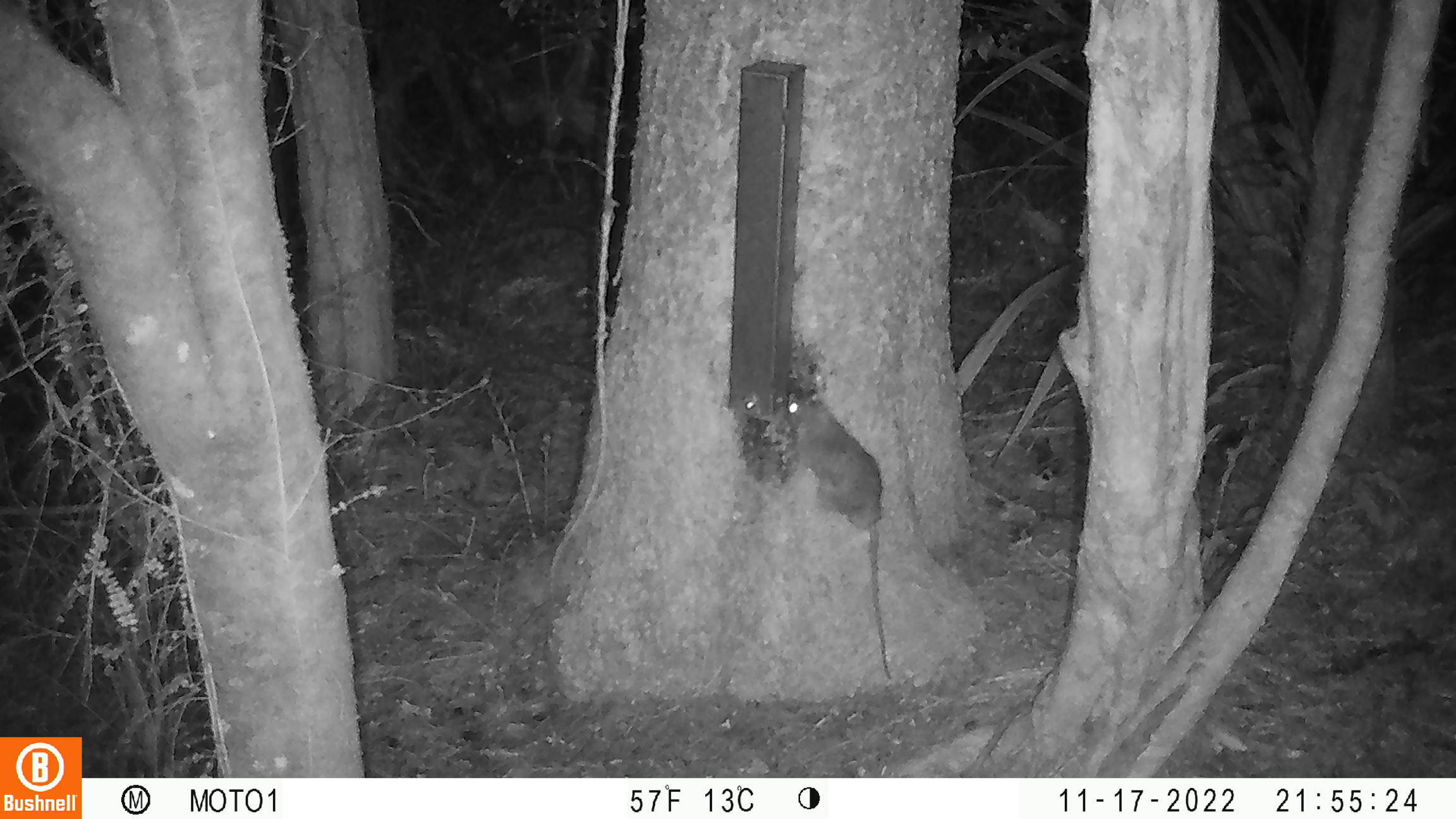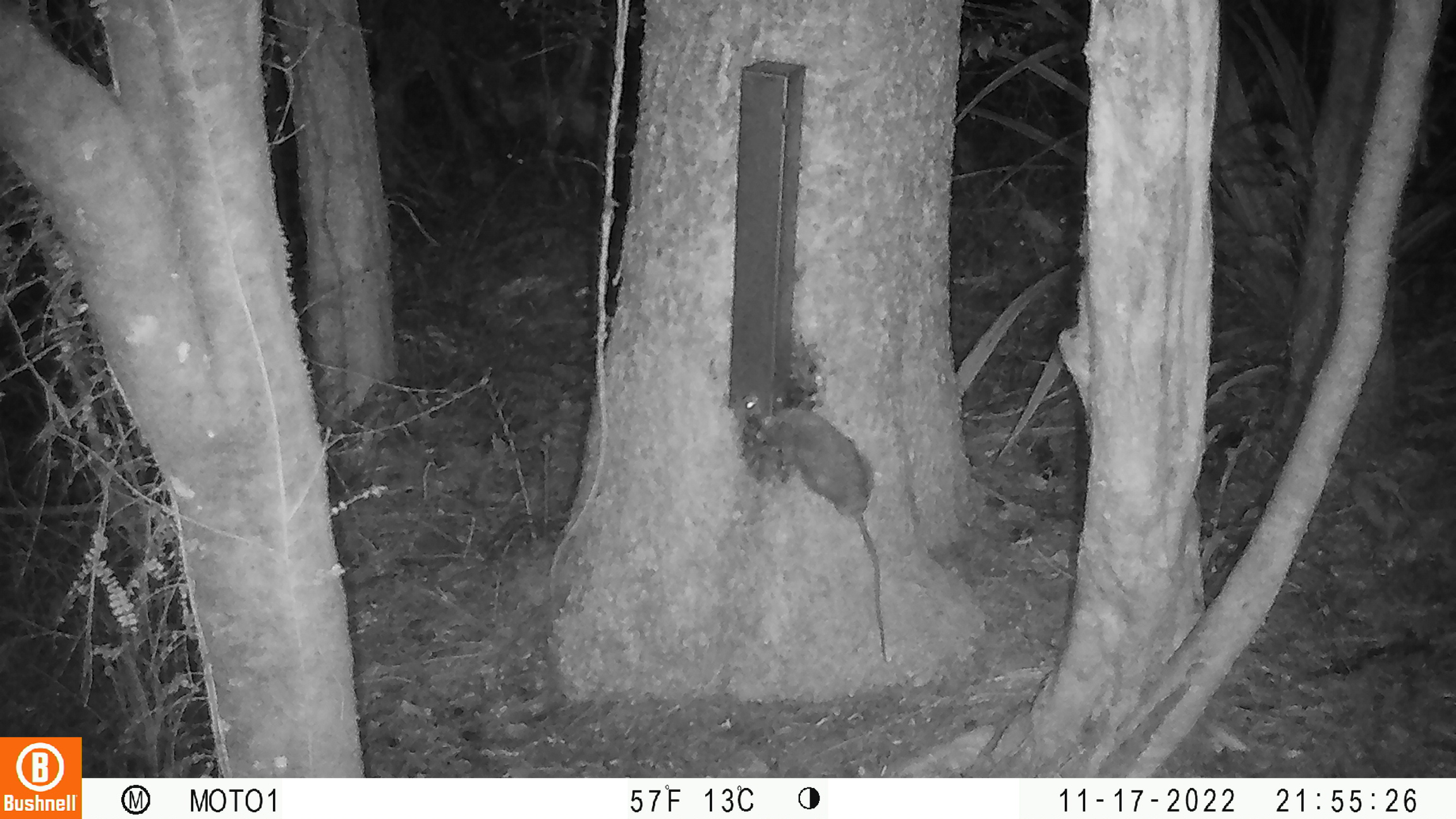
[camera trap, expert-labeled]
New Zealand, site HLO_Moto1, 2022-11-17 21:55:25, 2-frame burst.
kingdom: Animalia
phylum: Chordata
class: Mammalia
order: Rodentia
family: Muridae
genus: Rattus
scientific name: Rattus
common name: rat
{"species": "rat (Rattus)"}